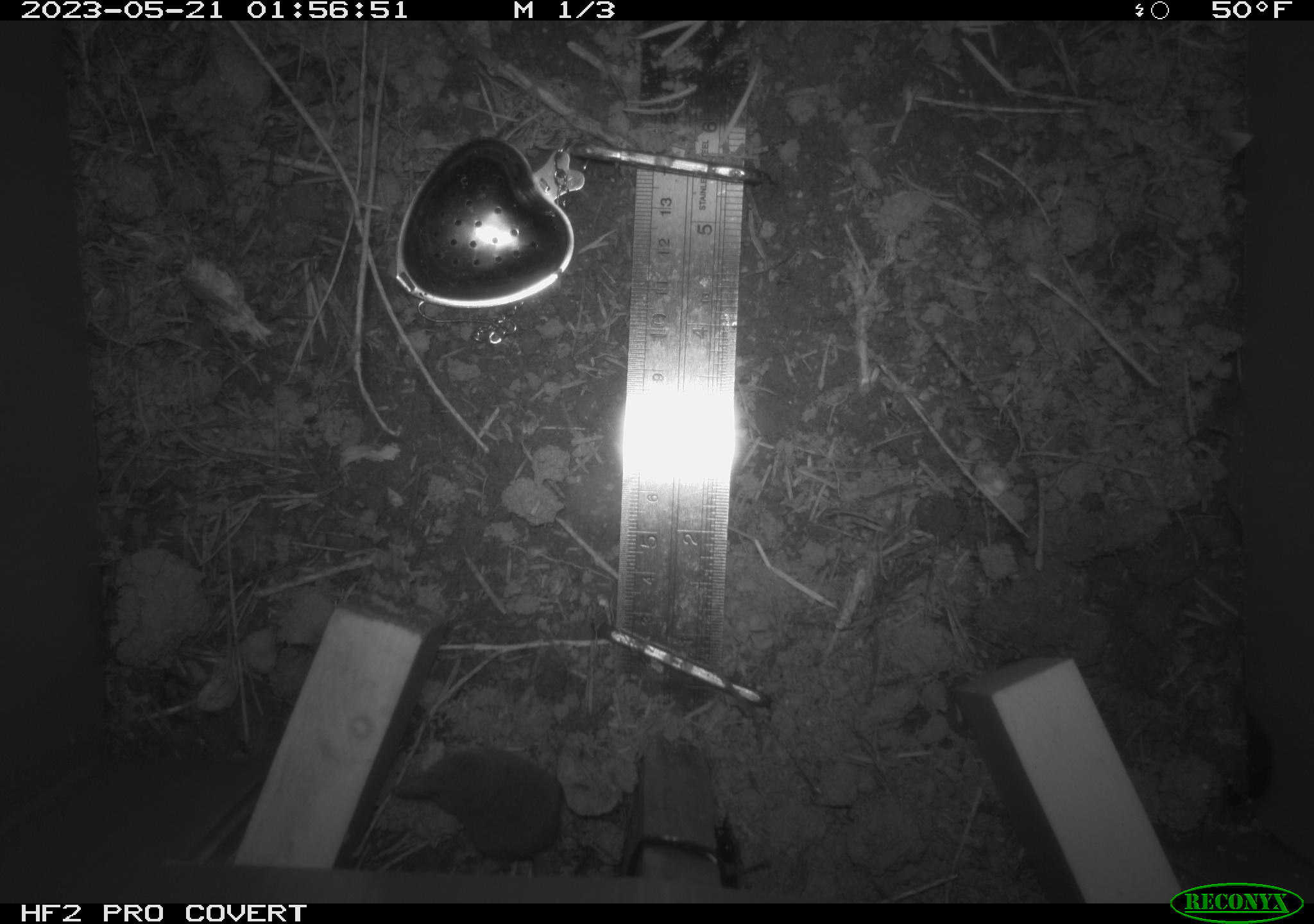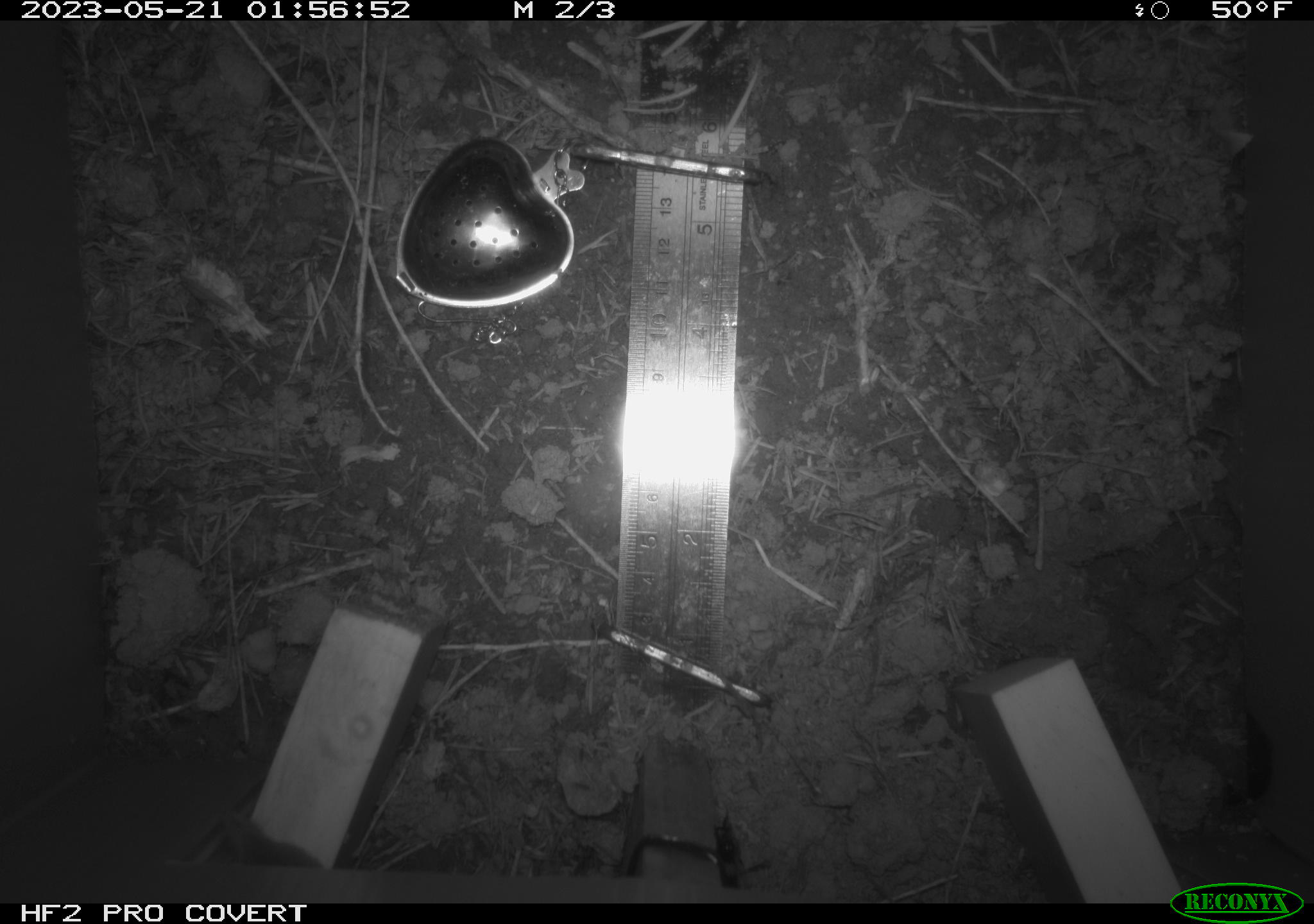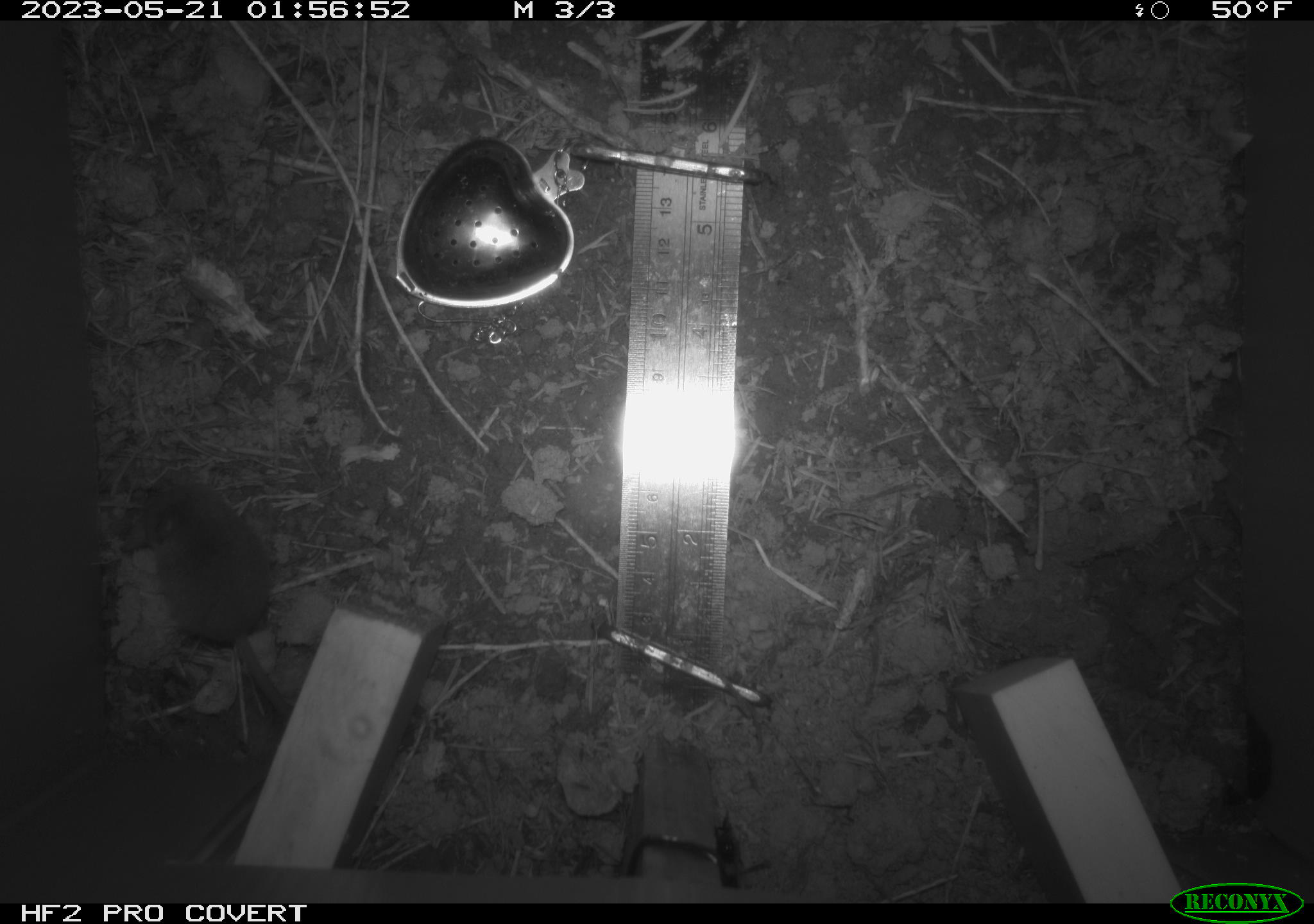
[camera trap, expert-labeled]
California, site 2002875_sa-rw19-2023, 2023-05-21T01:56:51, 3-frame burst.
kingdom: Animalia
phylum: Chordata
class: Mammalia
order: Eulipotyphla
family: Soricidae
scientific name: Soricidae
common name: shrews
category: soricidae family